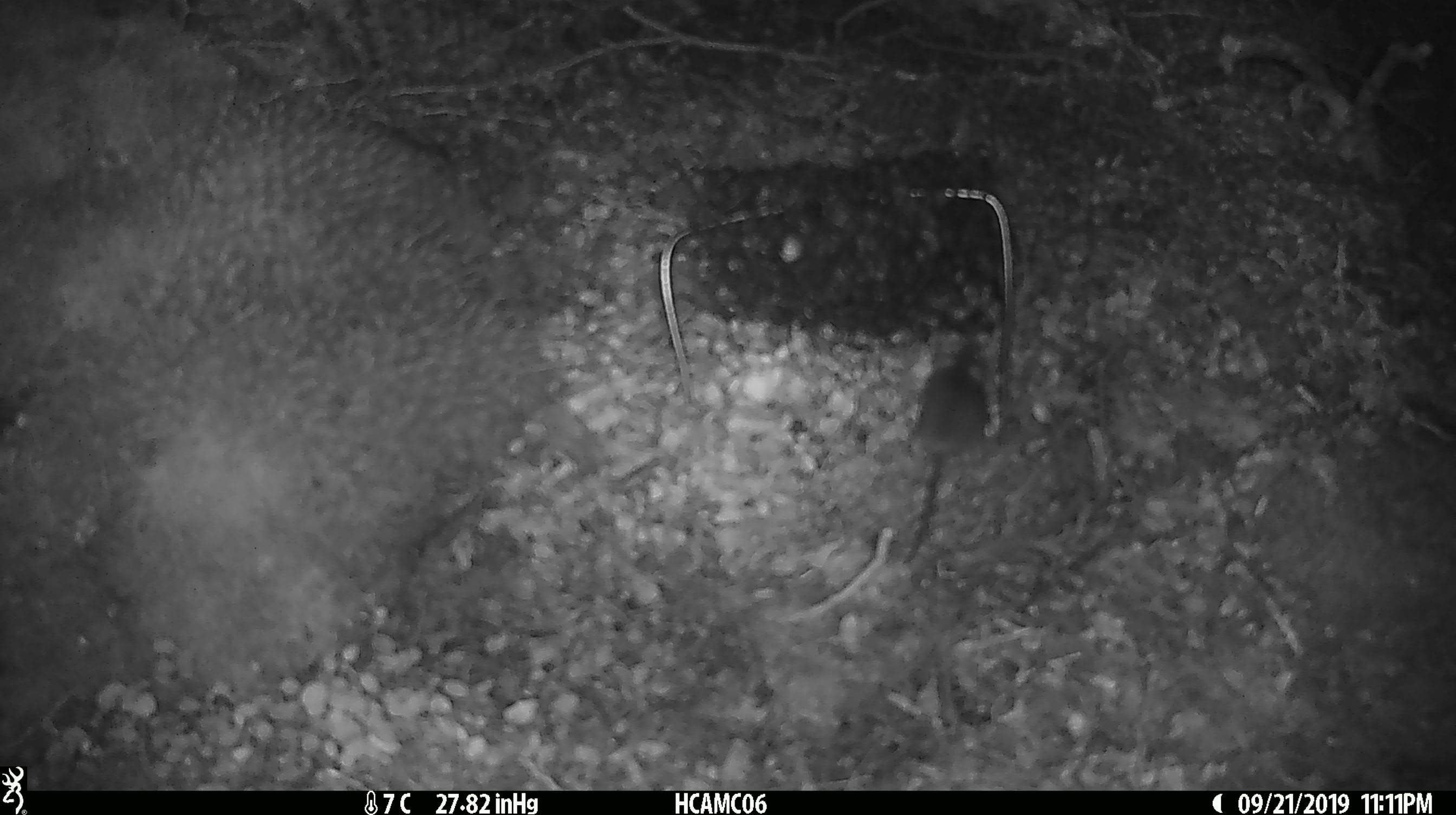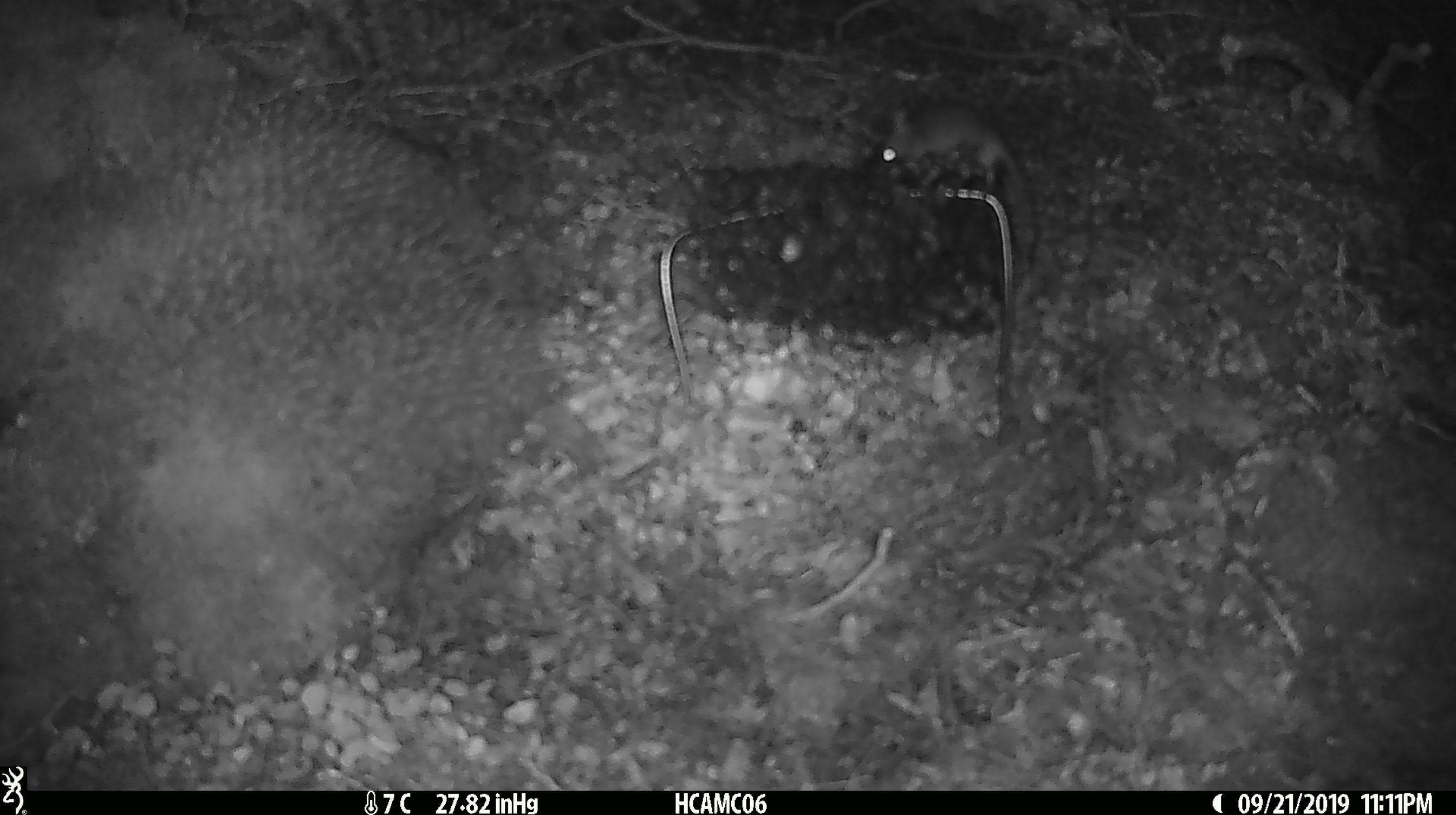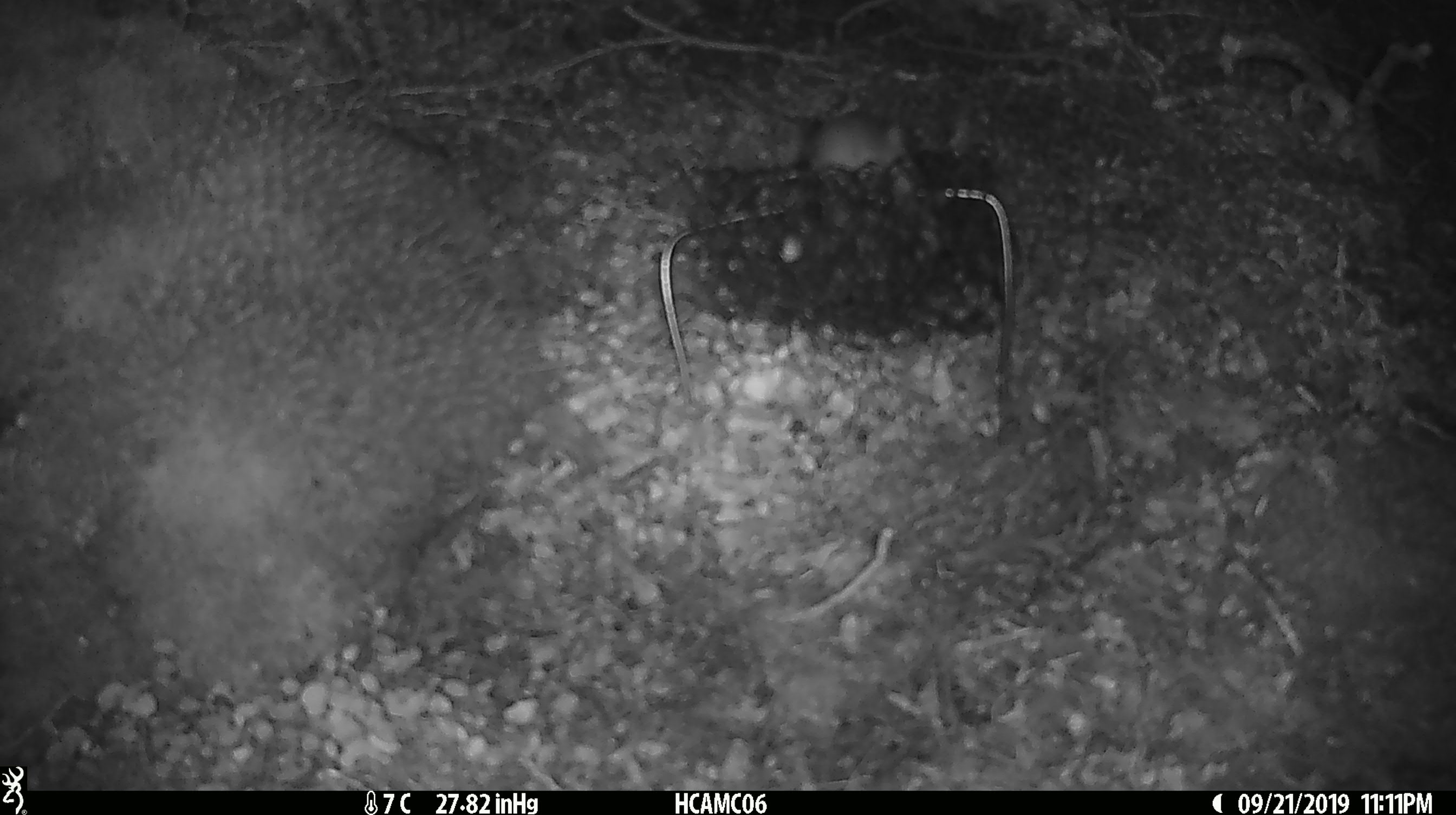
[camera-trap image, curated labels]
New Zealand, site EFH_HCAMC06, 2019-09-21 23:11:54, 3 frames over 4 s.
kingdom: Animalia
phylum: Chordata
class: Mammalia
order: Rodentia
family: Muridae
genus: Mus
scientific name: Mus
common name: mouse